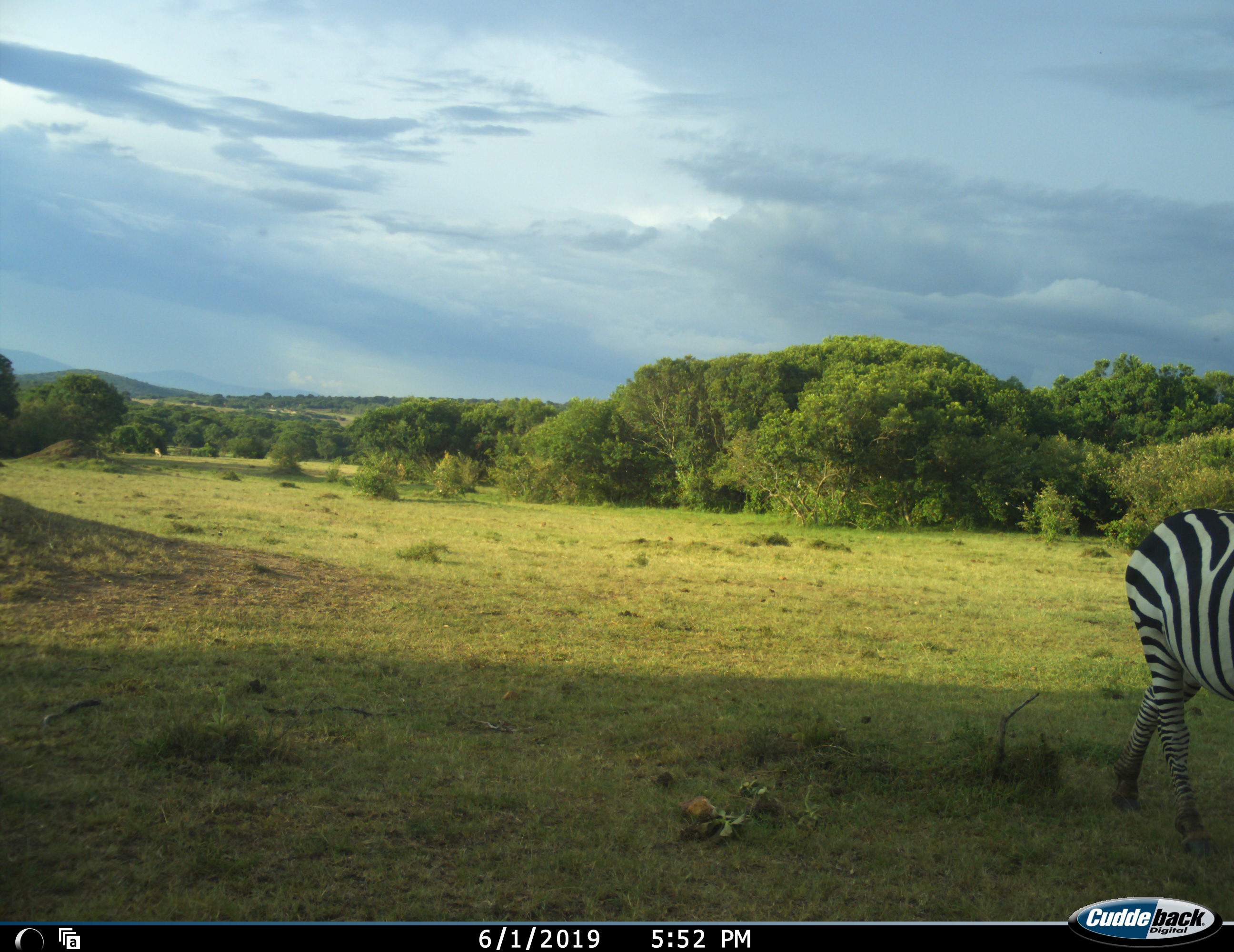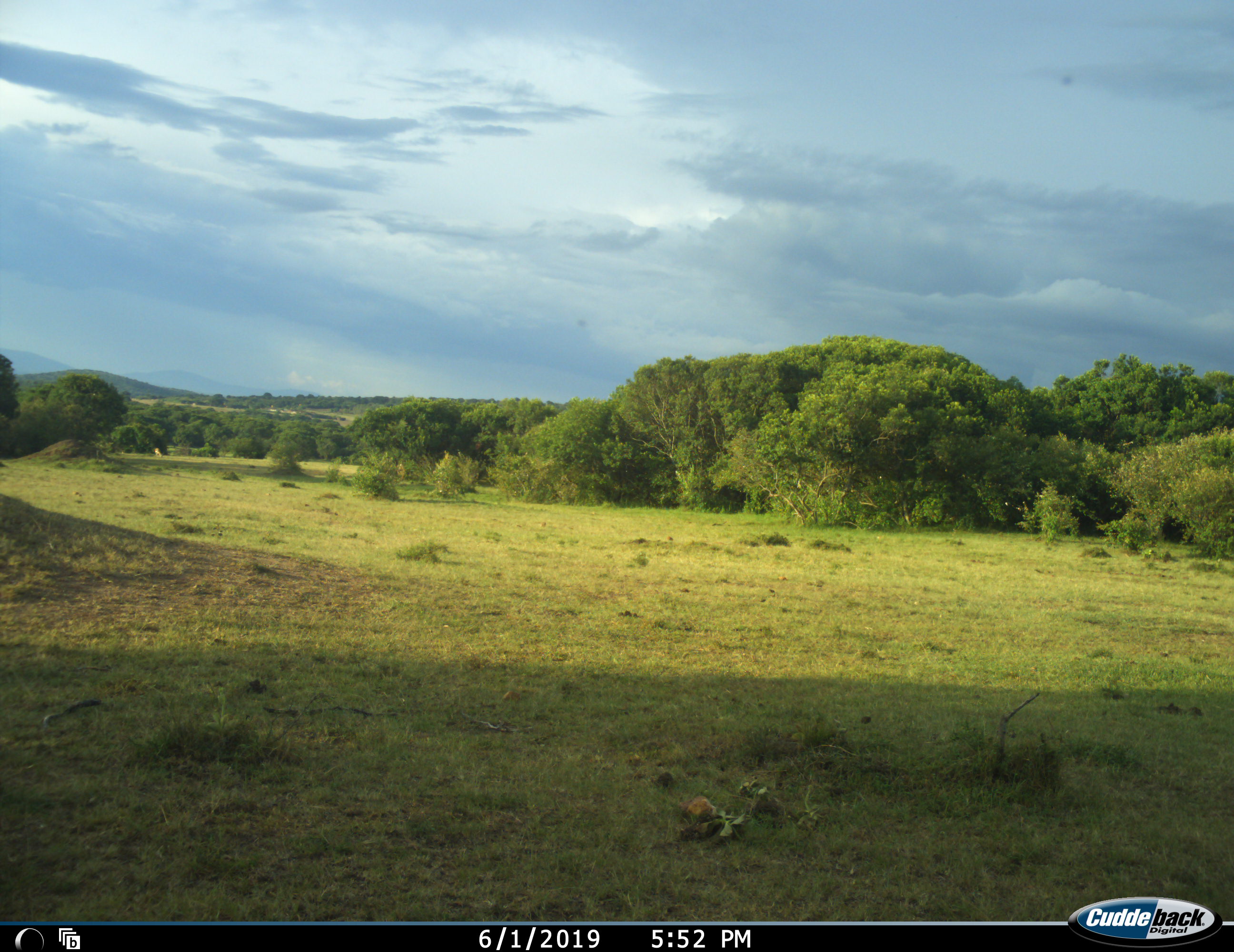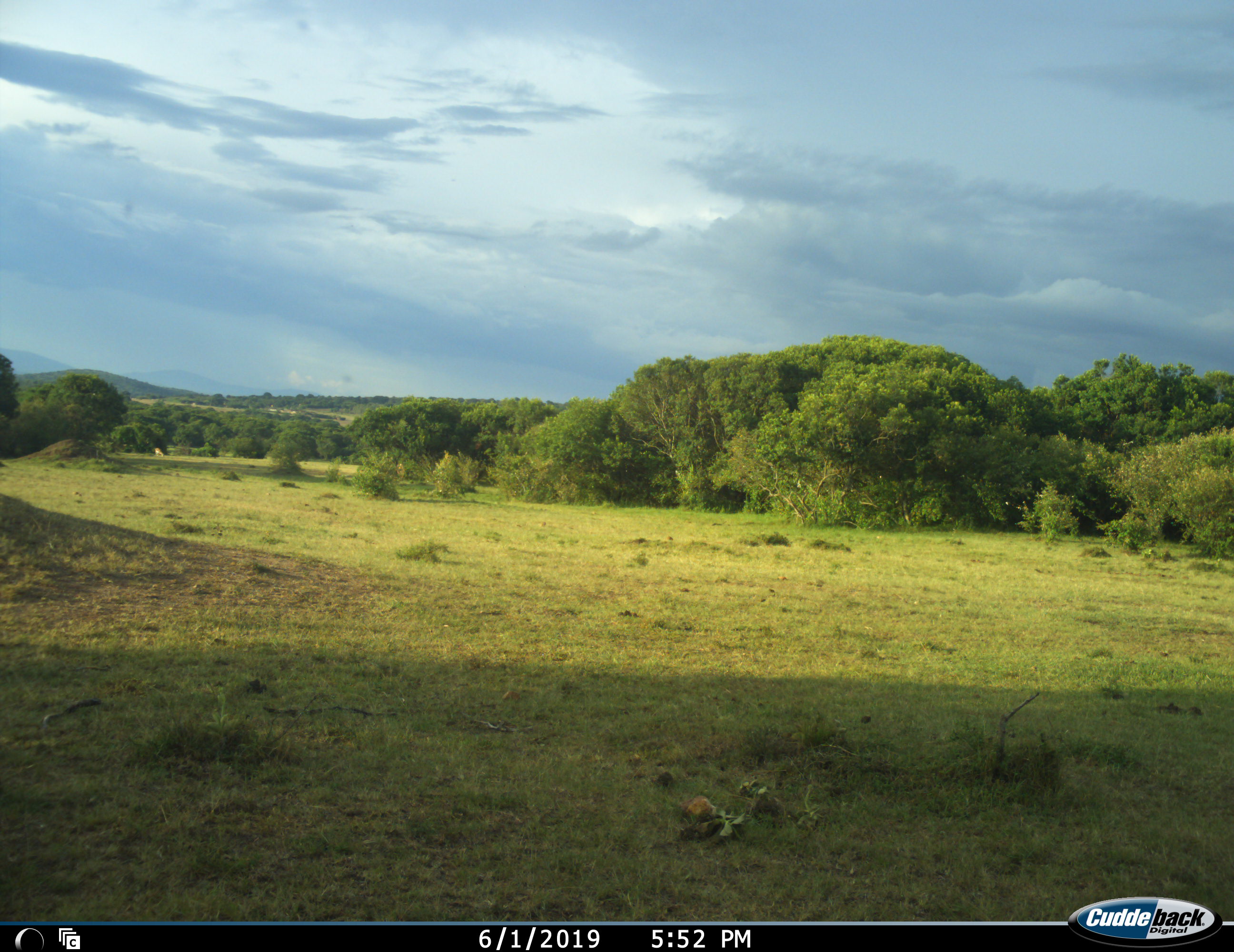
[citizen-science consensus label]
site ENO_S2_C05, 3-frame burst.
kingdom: Animalia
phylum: Chordata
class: Mammalia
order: Perissodactyla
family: Equidae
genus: Equus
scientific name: Equus quagga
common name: plains zebra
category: zebraplains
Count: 1.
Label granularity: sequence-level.